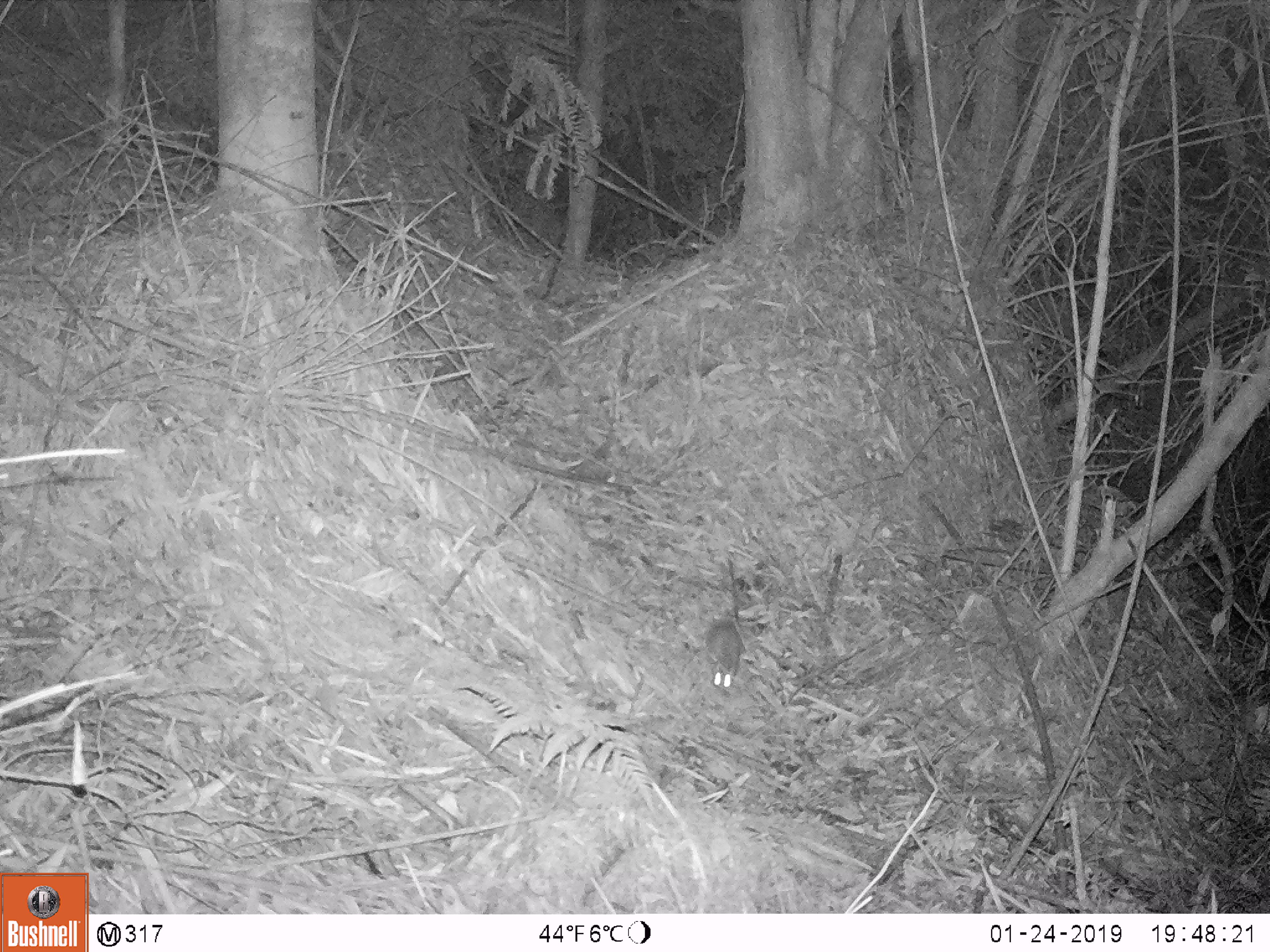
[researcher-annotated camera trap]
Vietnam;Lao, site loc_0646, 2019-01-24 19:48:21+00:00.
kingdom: Animalia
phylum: Chordata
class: Mammalia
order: Rodentia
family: Muridae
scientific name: Muridae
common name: old-world mice and rats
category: unidentified murid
Unidentified murid (old-world mice and rats) (Muridae). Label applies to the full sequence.